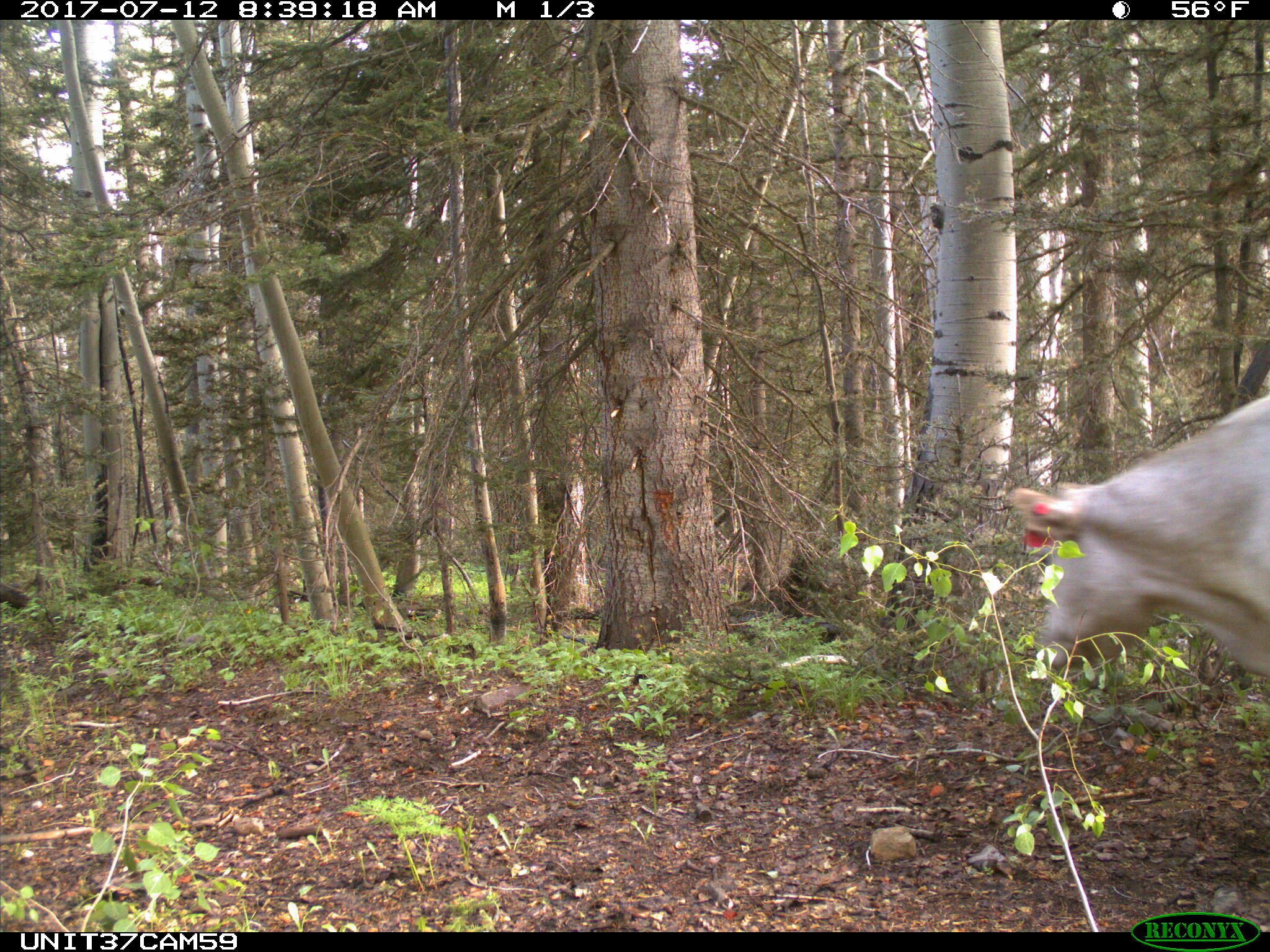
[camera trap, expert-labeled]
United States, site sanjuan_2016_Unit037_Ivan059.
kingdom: Animalia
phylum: Chordata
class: Mammalia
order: Artiodactyla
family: Bovidae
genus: Bos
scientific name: Bos taurus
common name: domestic cow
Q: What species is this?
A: Bos taurus (domestic cow).